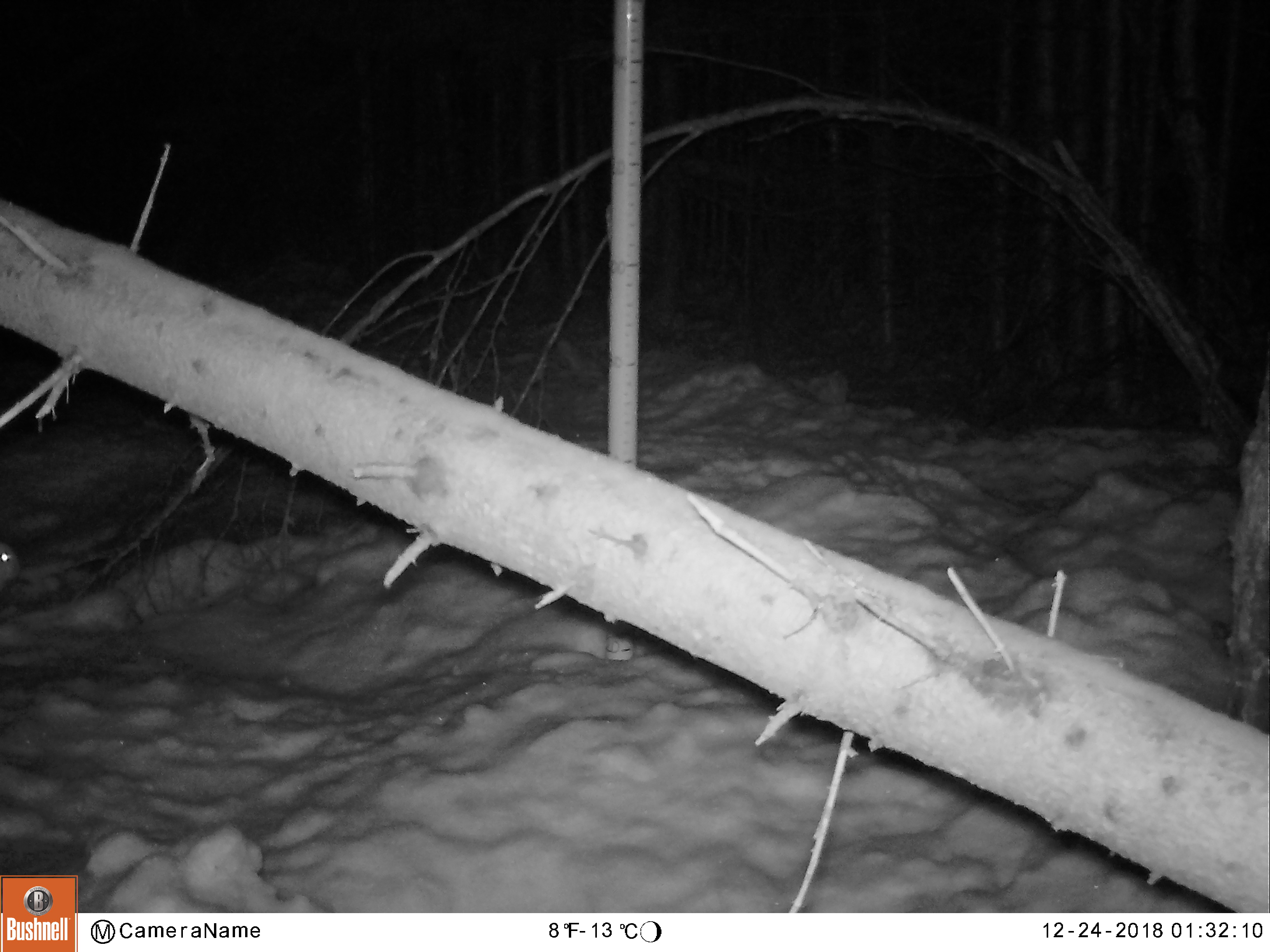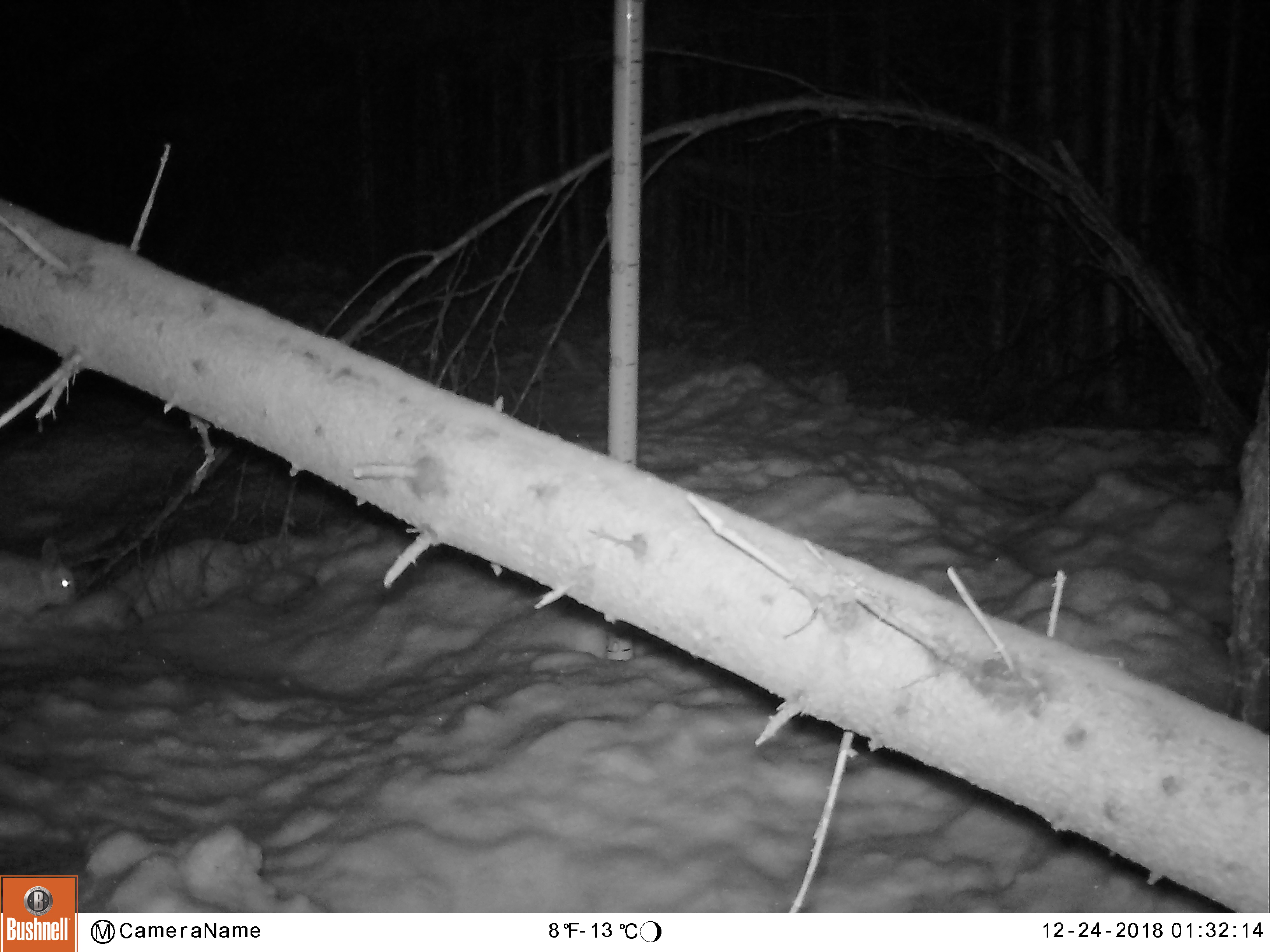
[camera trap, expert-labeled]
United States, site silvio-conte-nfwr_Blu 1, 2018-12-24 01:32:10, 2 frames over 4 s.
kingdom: Animalia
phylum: Chordata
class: Mammalia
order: Lagomorpha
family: Leporidae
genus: Lepus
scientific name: Lepus americanus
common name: snowshoe hare